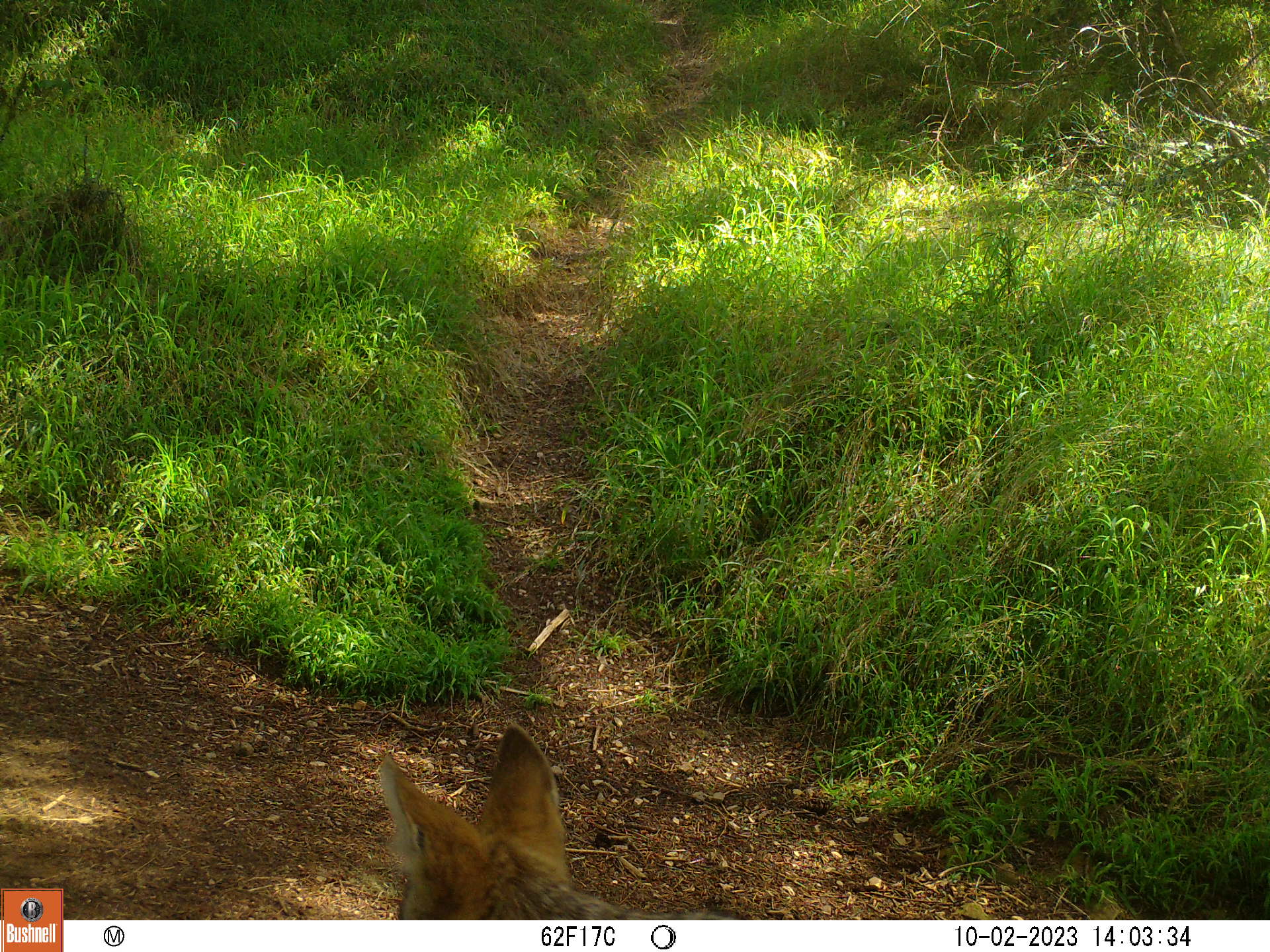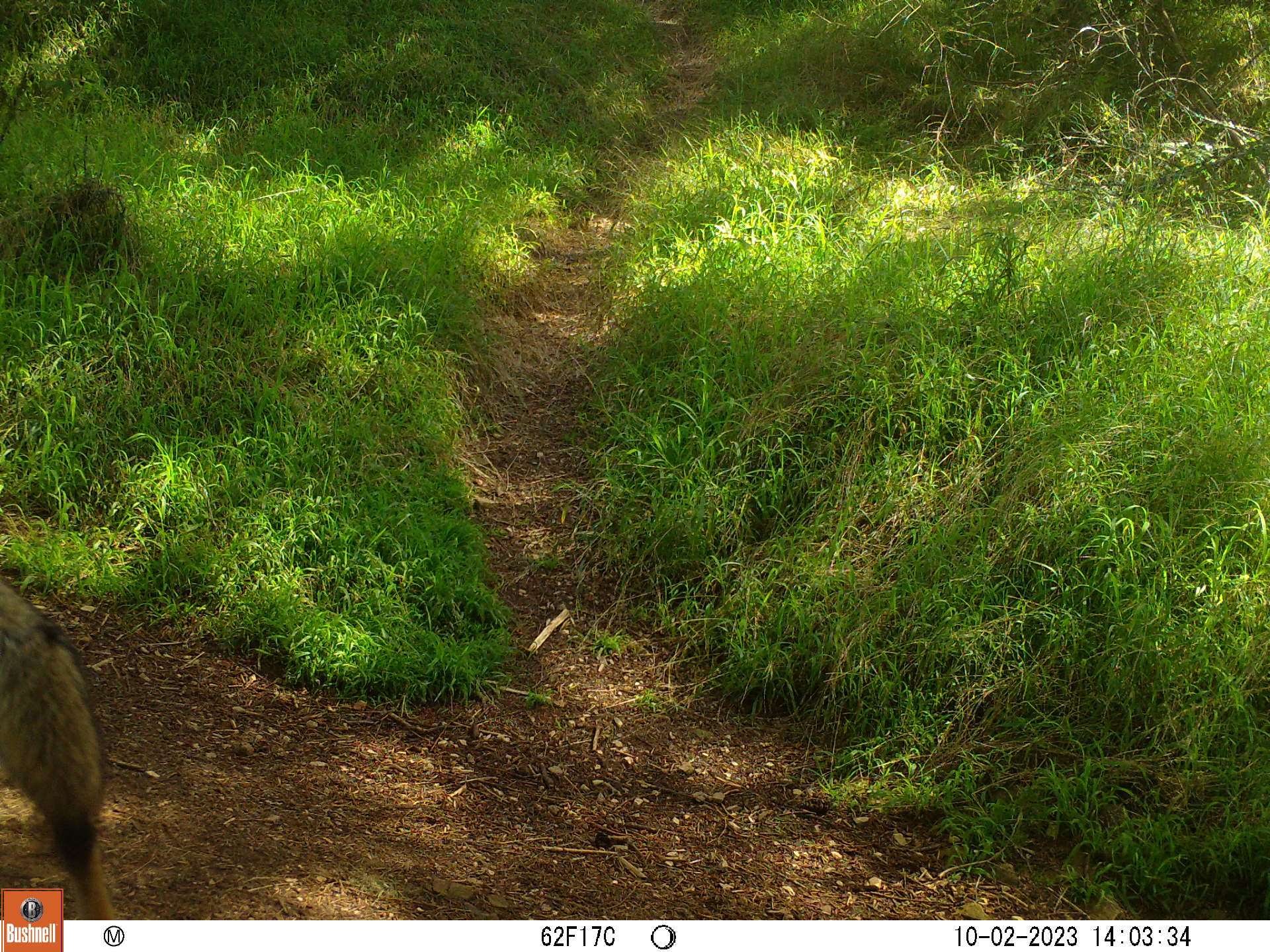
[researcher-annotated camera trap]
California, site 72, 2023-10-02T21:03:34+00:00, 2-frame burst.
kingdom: Animalia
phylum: Chordata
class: Mammalia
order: Carnivora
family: Canidae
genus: Canis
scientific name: Canis latrans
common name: coyote